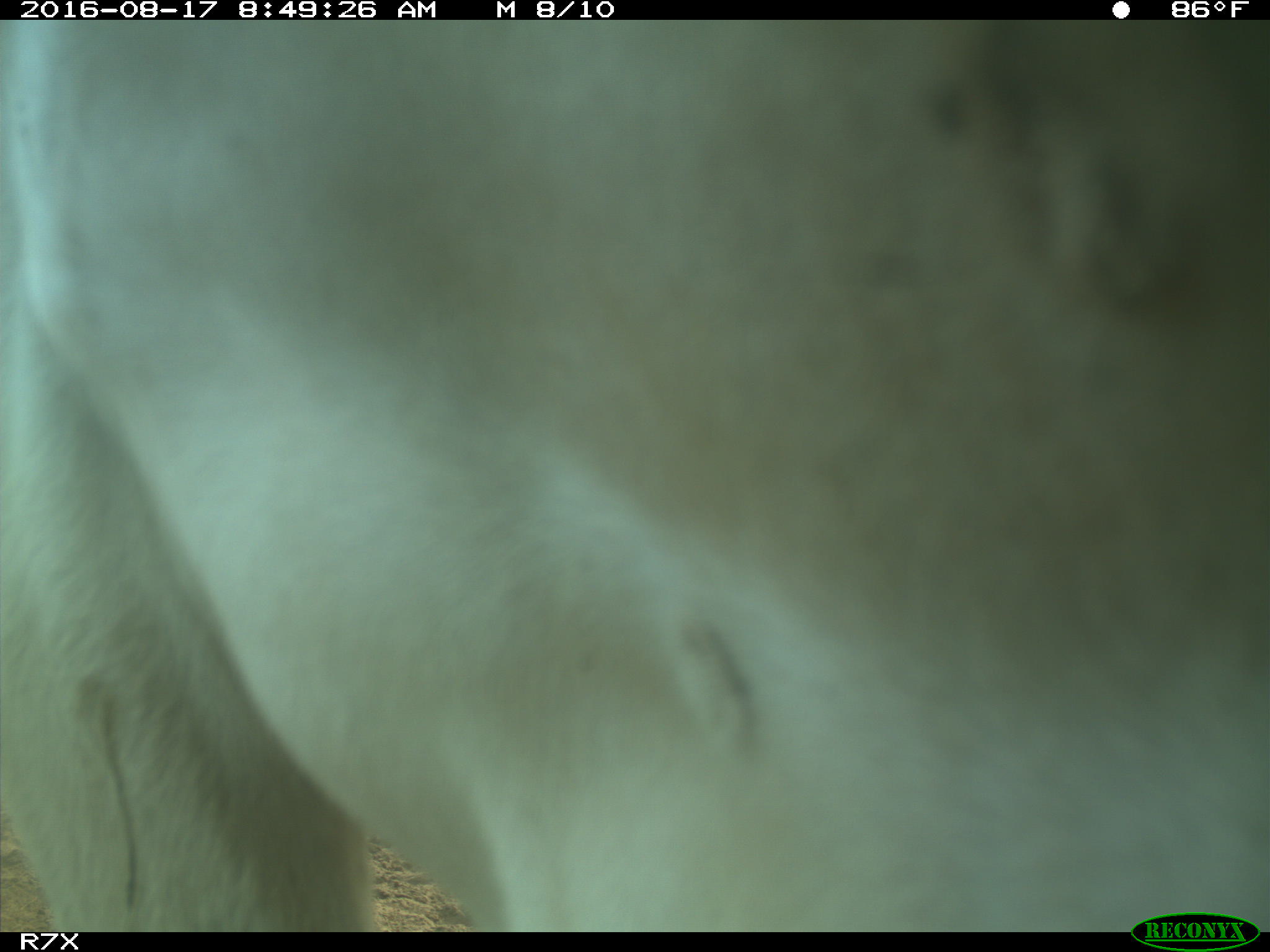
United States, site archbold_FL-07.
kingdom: Animalia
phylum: Chordata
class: Mammalia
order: Artiodactyla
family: Bovidae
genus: Bos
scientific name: Bos taurus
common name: domestic cow